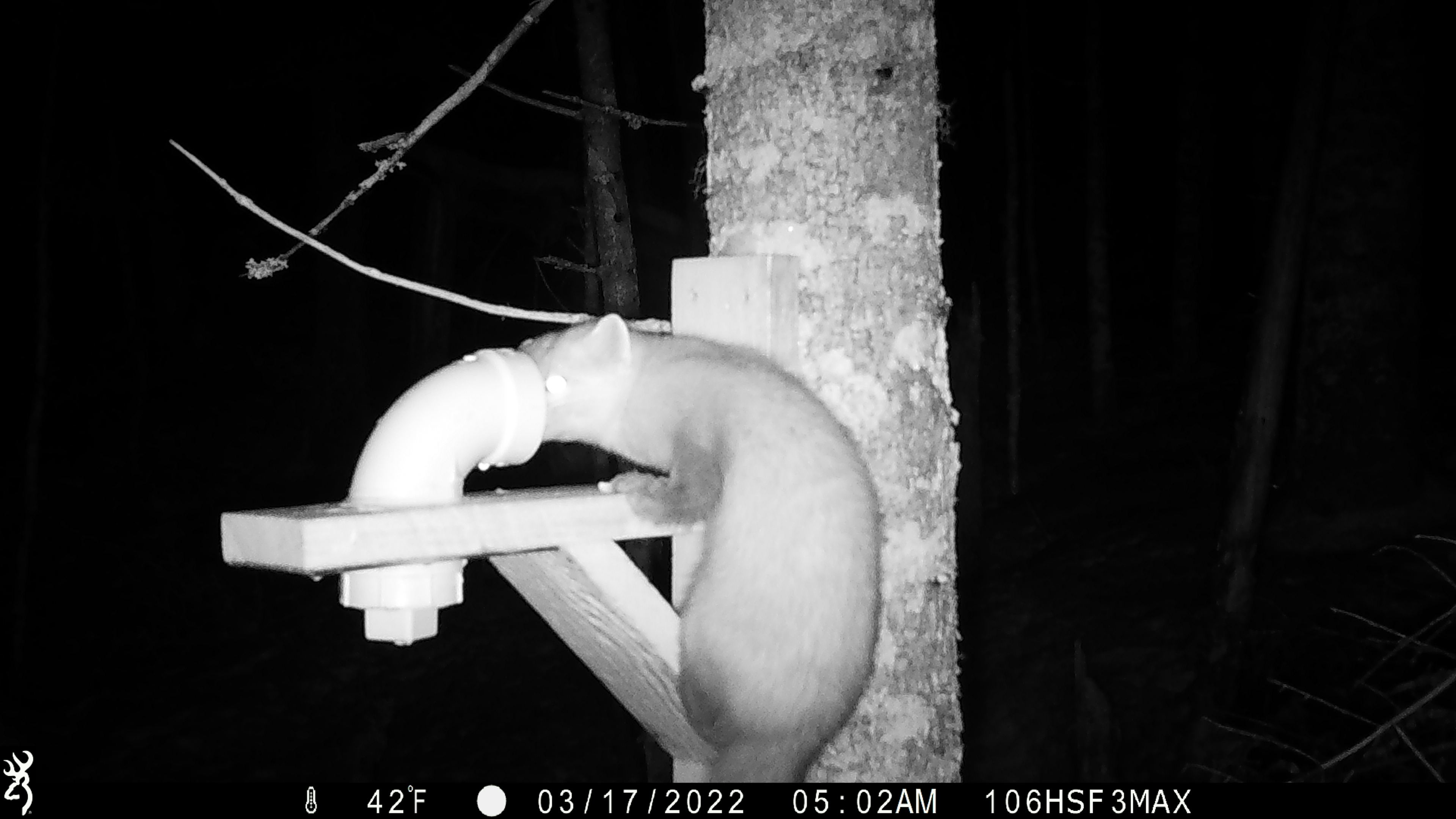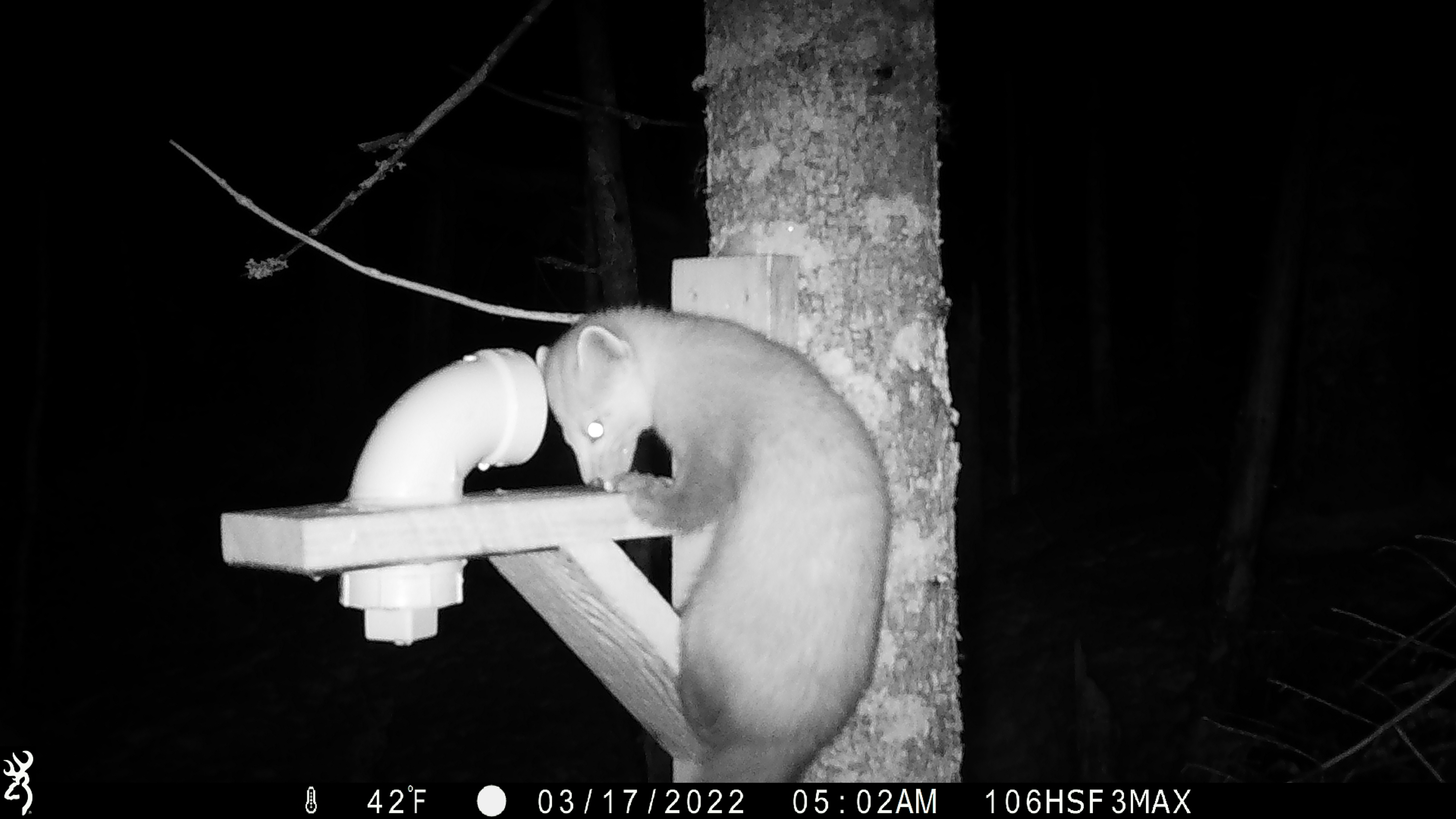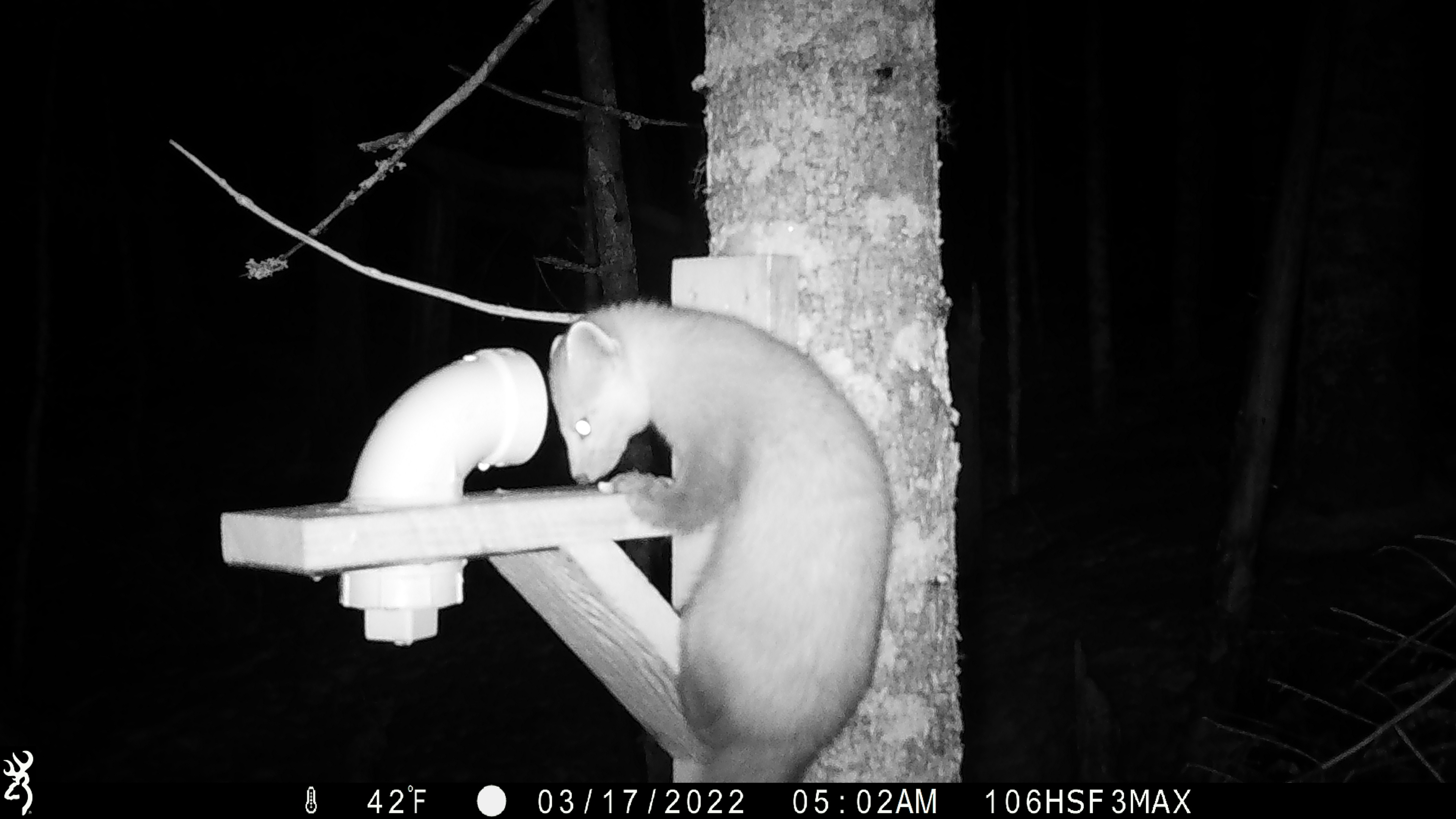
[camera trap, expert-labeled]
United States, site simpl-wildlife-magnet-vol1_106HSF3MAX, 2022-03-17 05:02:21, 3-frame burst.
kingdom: Animalia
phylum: Chordata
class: Mammalia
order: Carnivora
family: Mustelidae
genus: Martes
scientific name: Martes americana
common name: american marten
American marten (Martes americana).